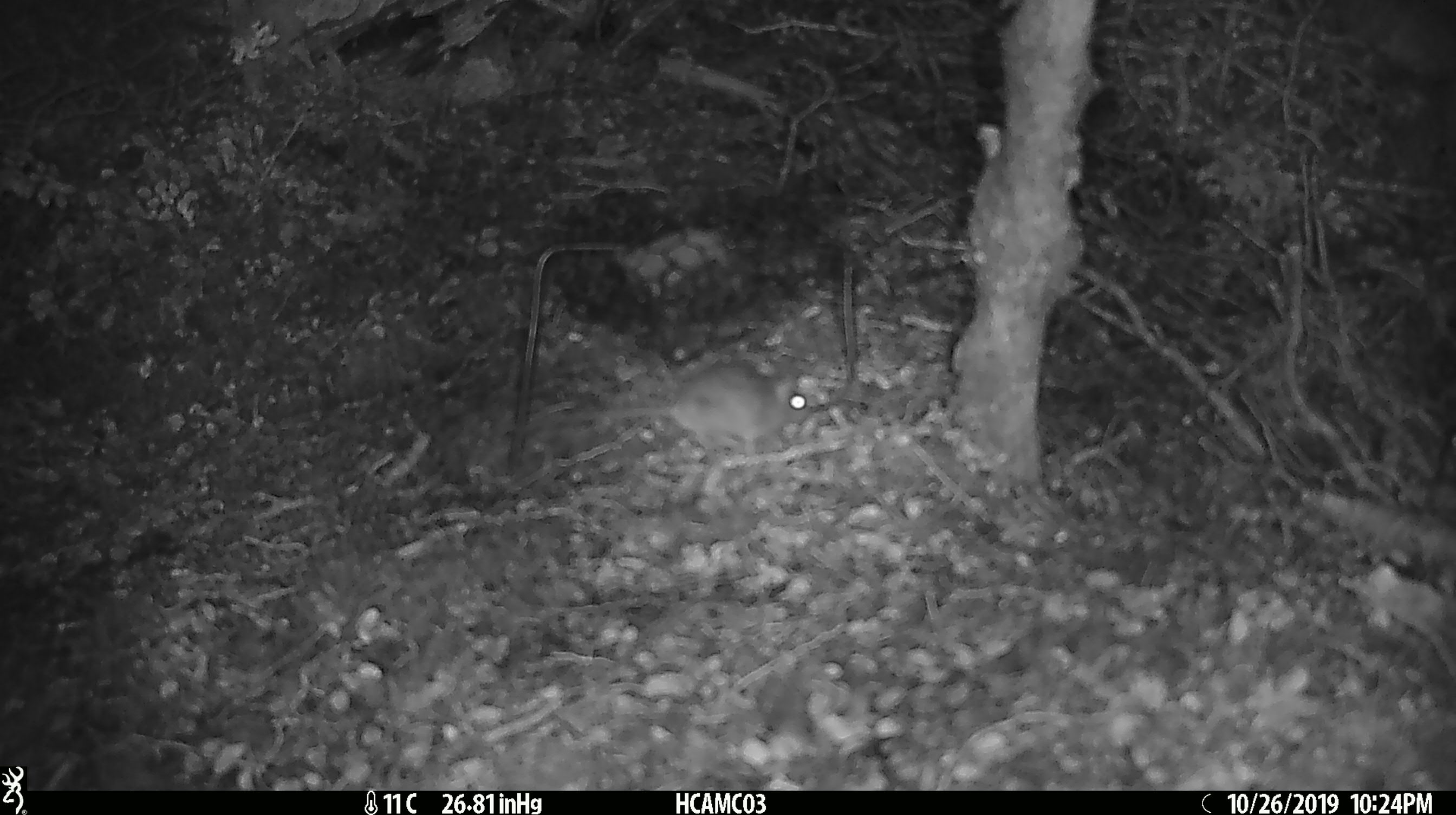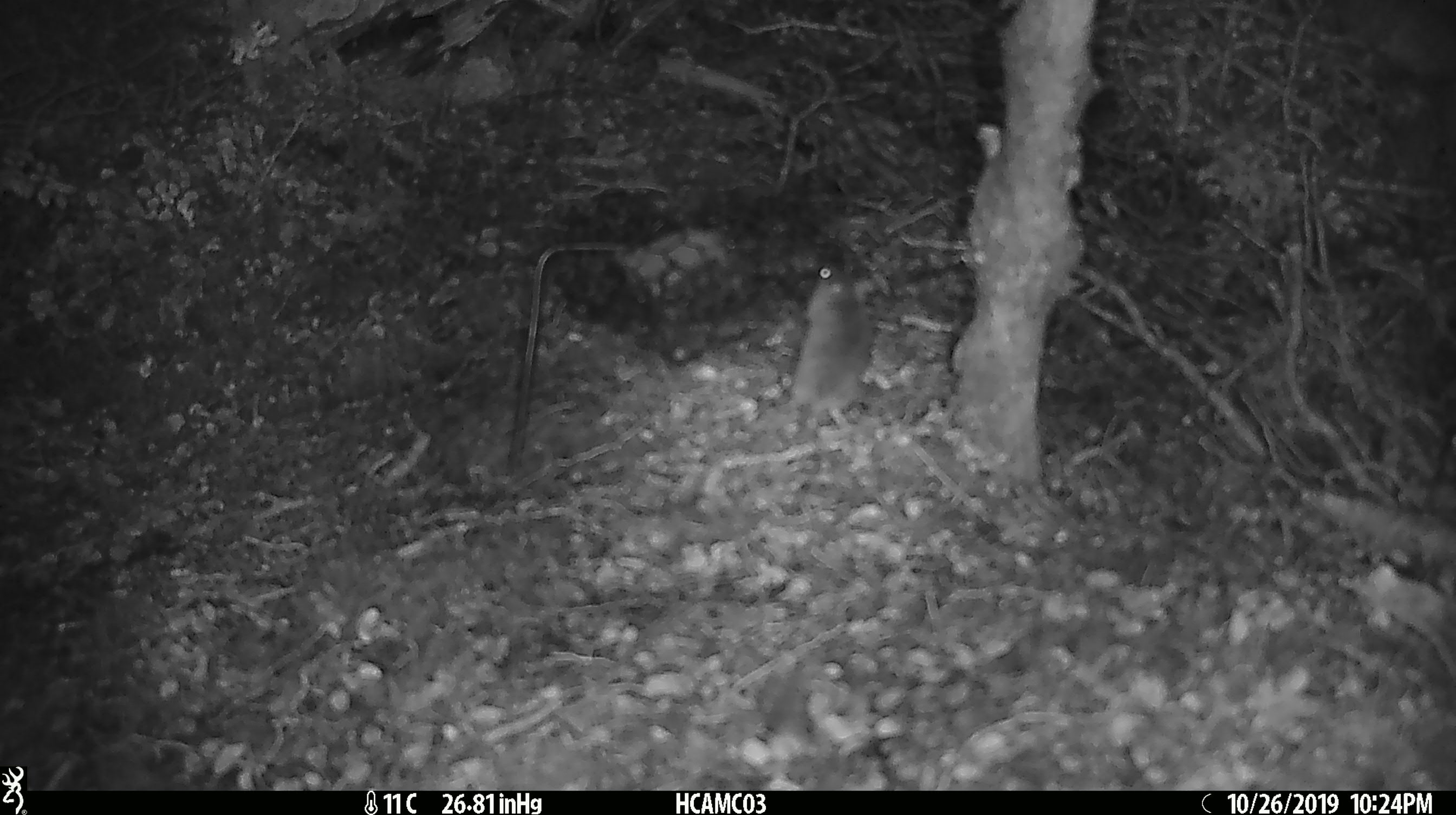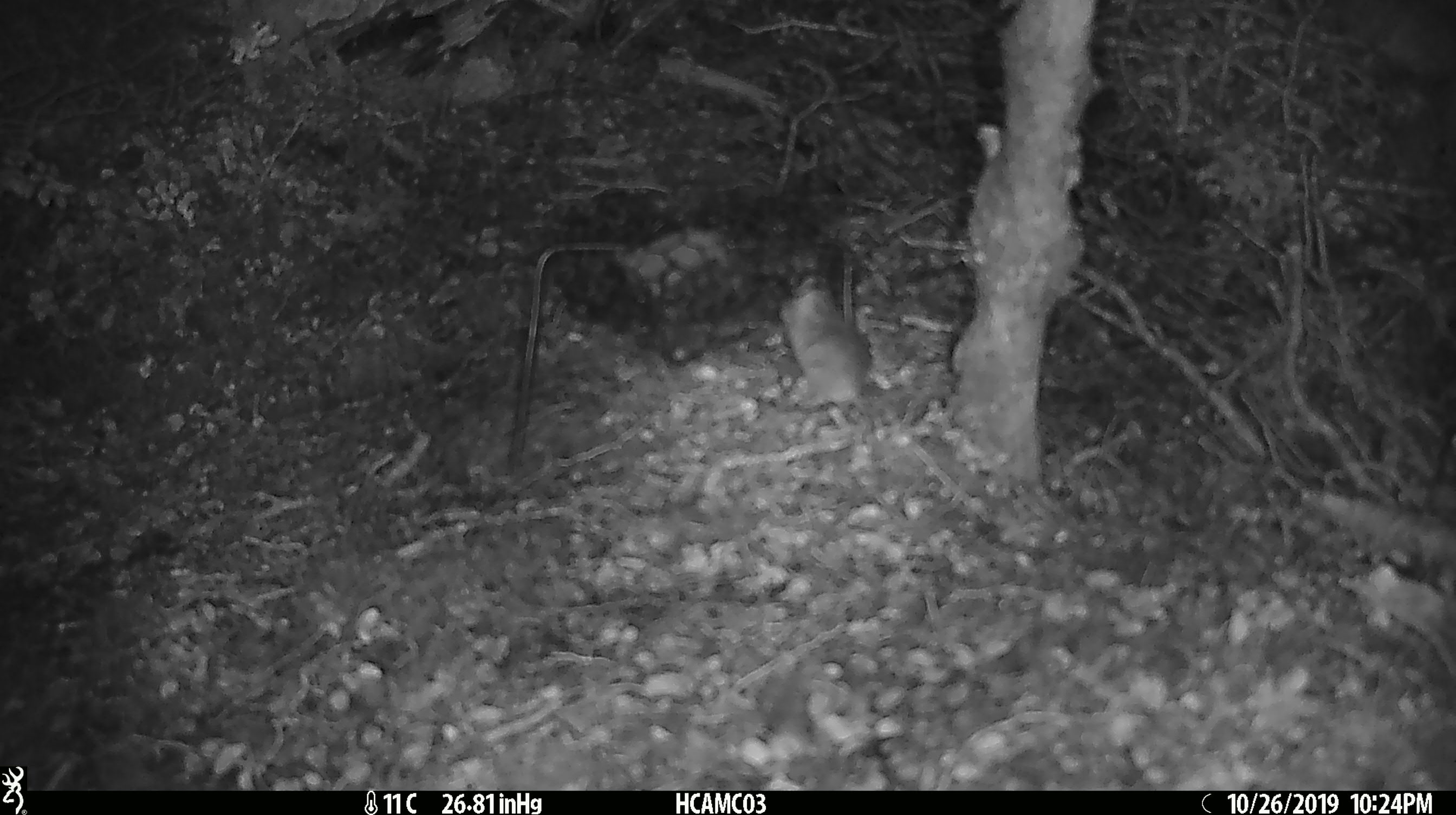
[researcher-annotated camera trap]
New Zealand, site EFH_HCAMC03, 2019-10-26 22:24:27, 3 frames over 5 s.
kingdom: Animalia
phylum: Chordata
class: Mammalia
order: Rodentia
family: Muridae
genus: Mus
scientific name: Mus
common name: mouse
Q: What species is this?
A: Mouse (Mus).